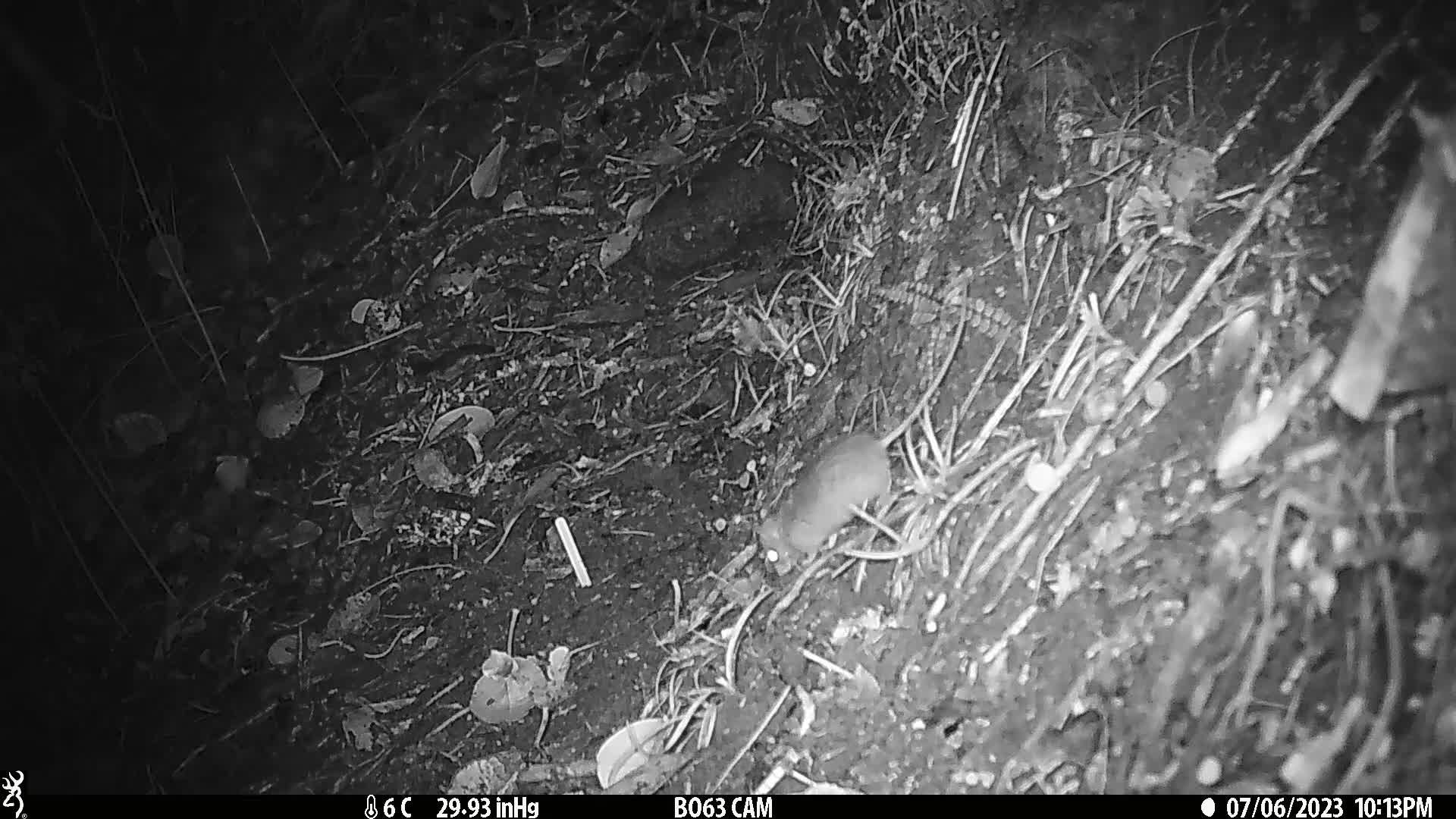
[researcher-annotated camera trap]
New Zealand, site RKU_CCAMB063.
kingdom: Animalia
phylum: Chordata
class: Mammalia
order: Rodentia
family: Muridae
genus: Rattus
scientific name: Rattus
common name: rat